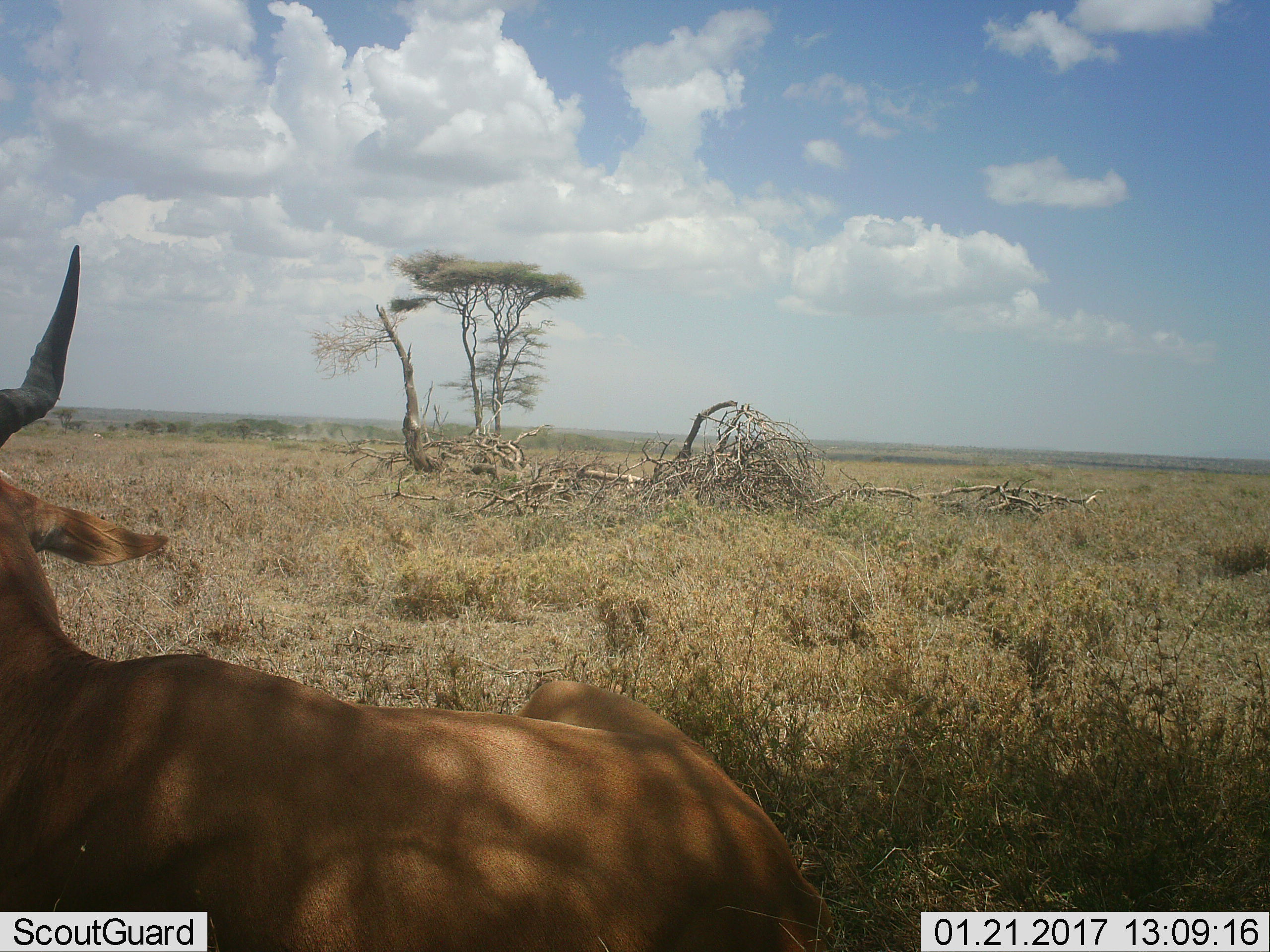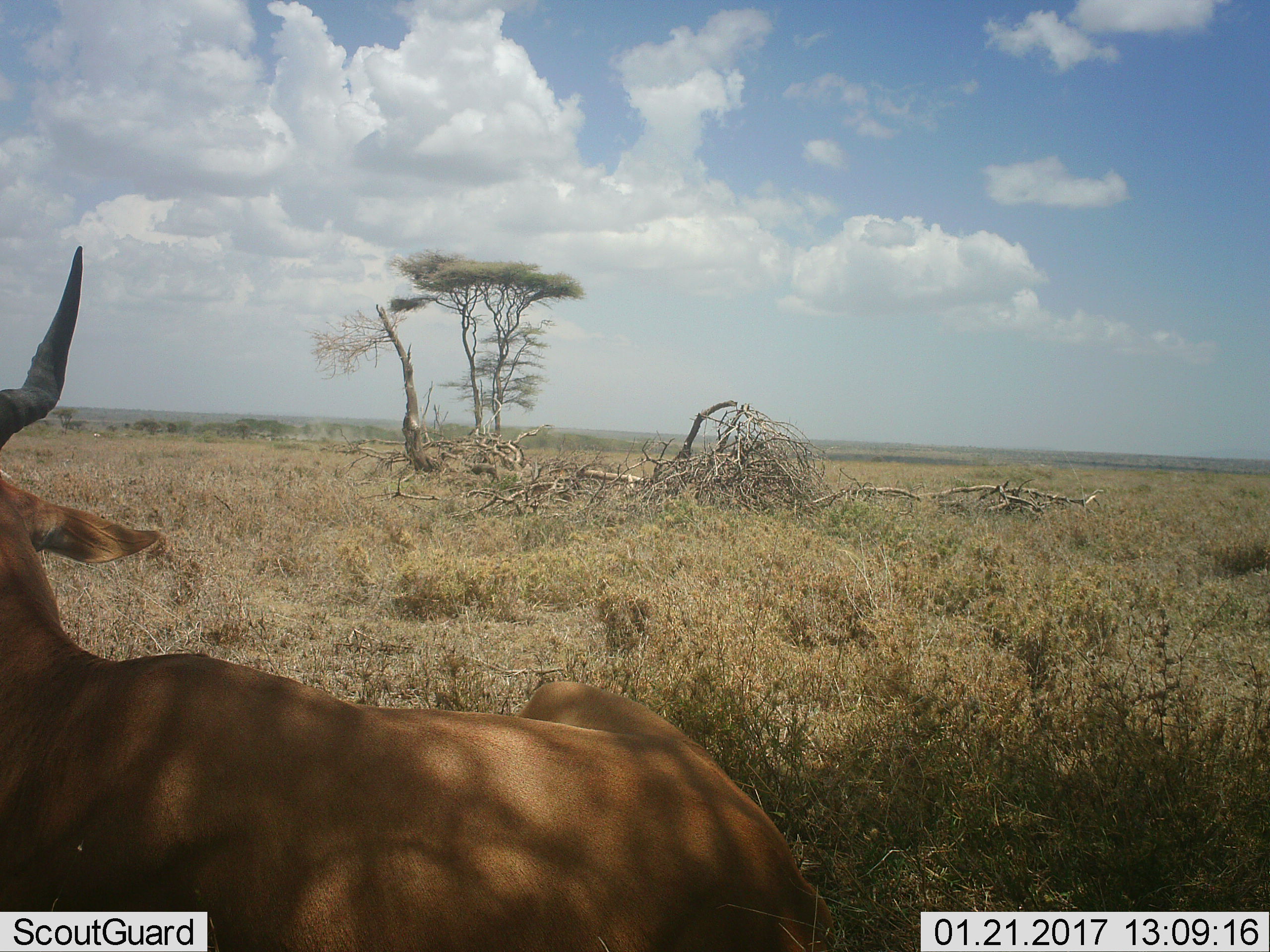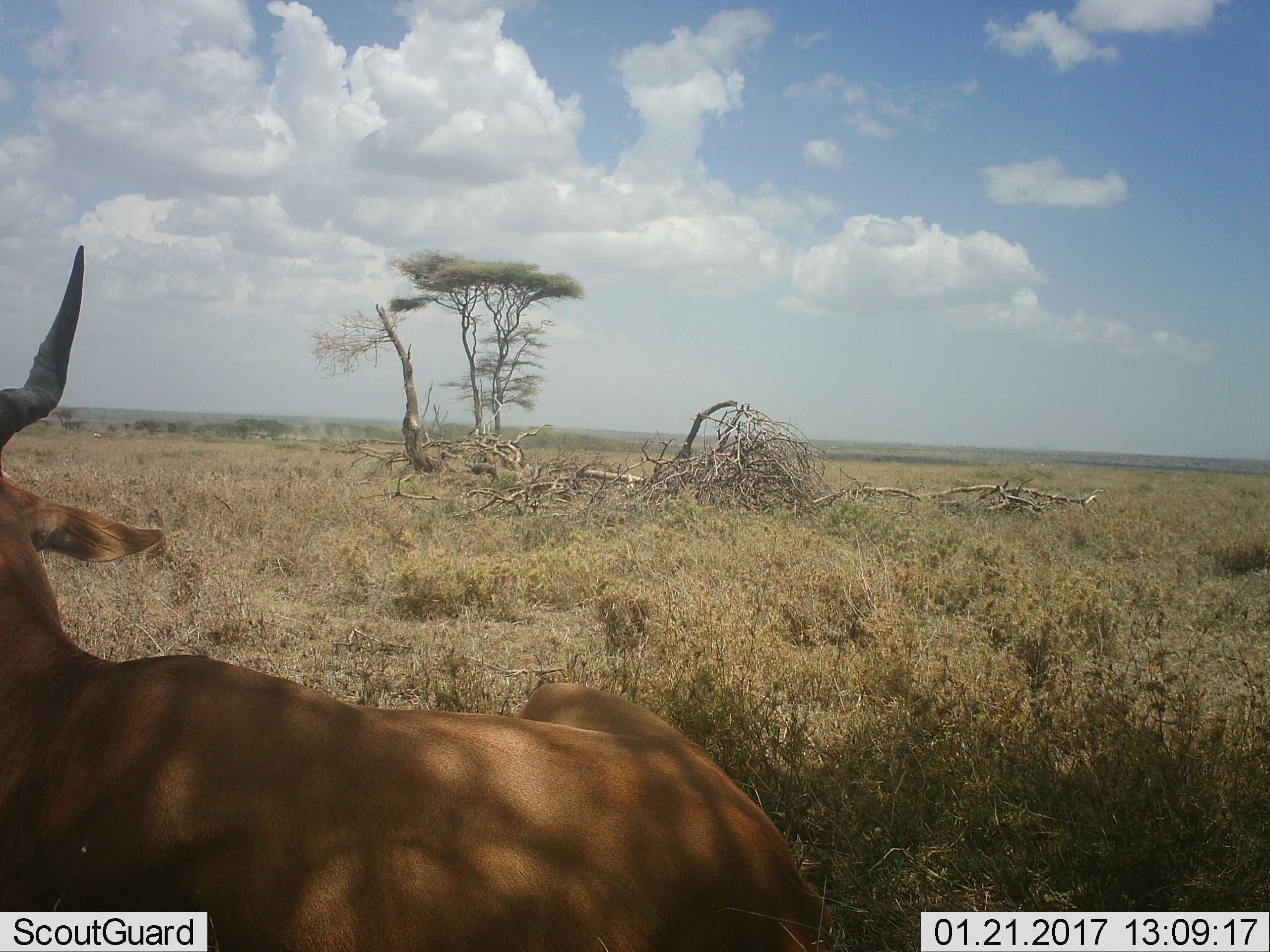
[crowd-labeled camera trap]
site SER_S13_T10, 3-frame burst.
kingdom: Animalia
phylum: Chordata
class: Mammalia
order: Artiodactyla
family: Bovidae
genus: Alcelaphus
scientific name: Alcelaphus buselaphus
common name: hartebeest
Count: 1.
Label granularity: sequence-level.